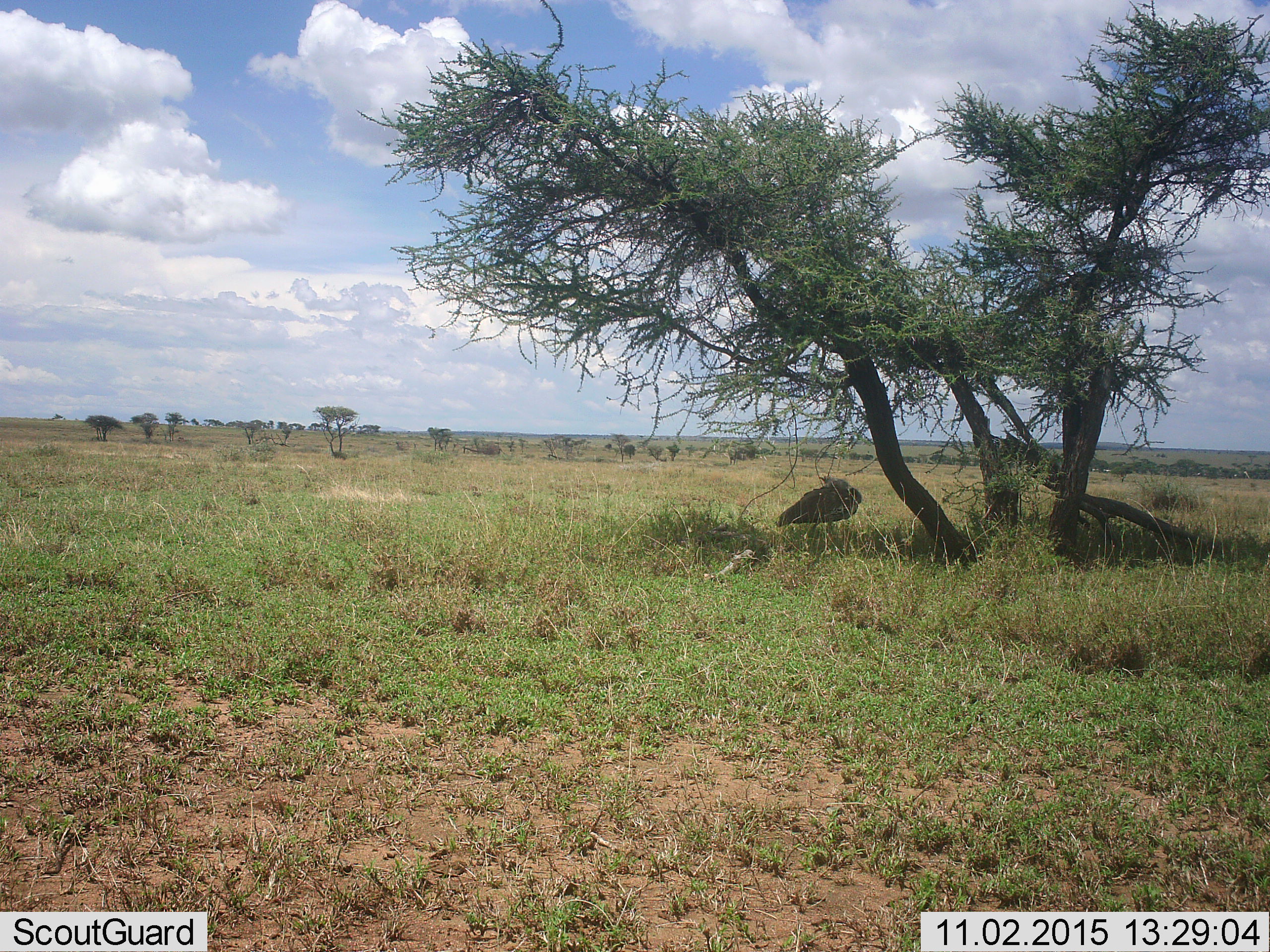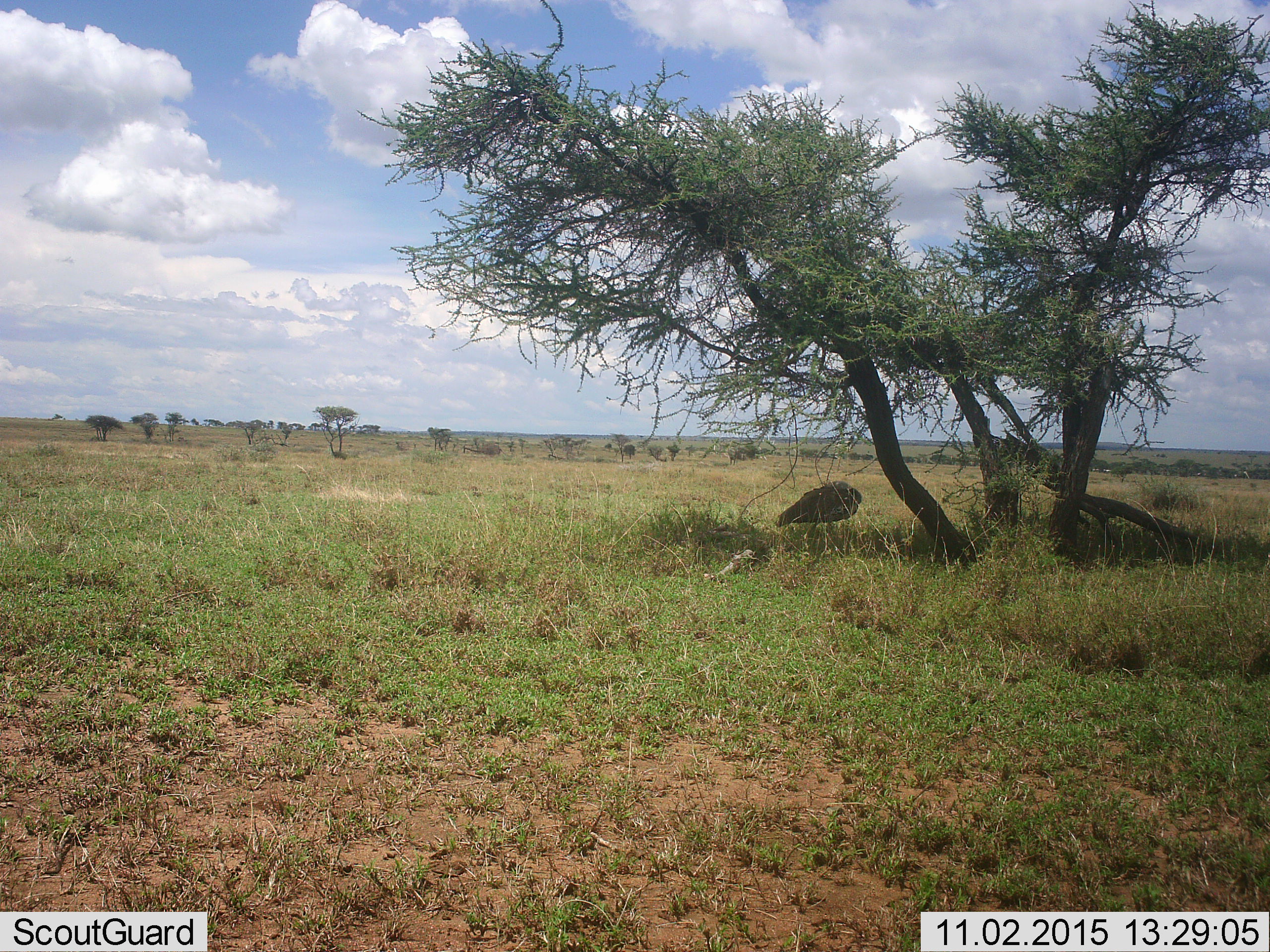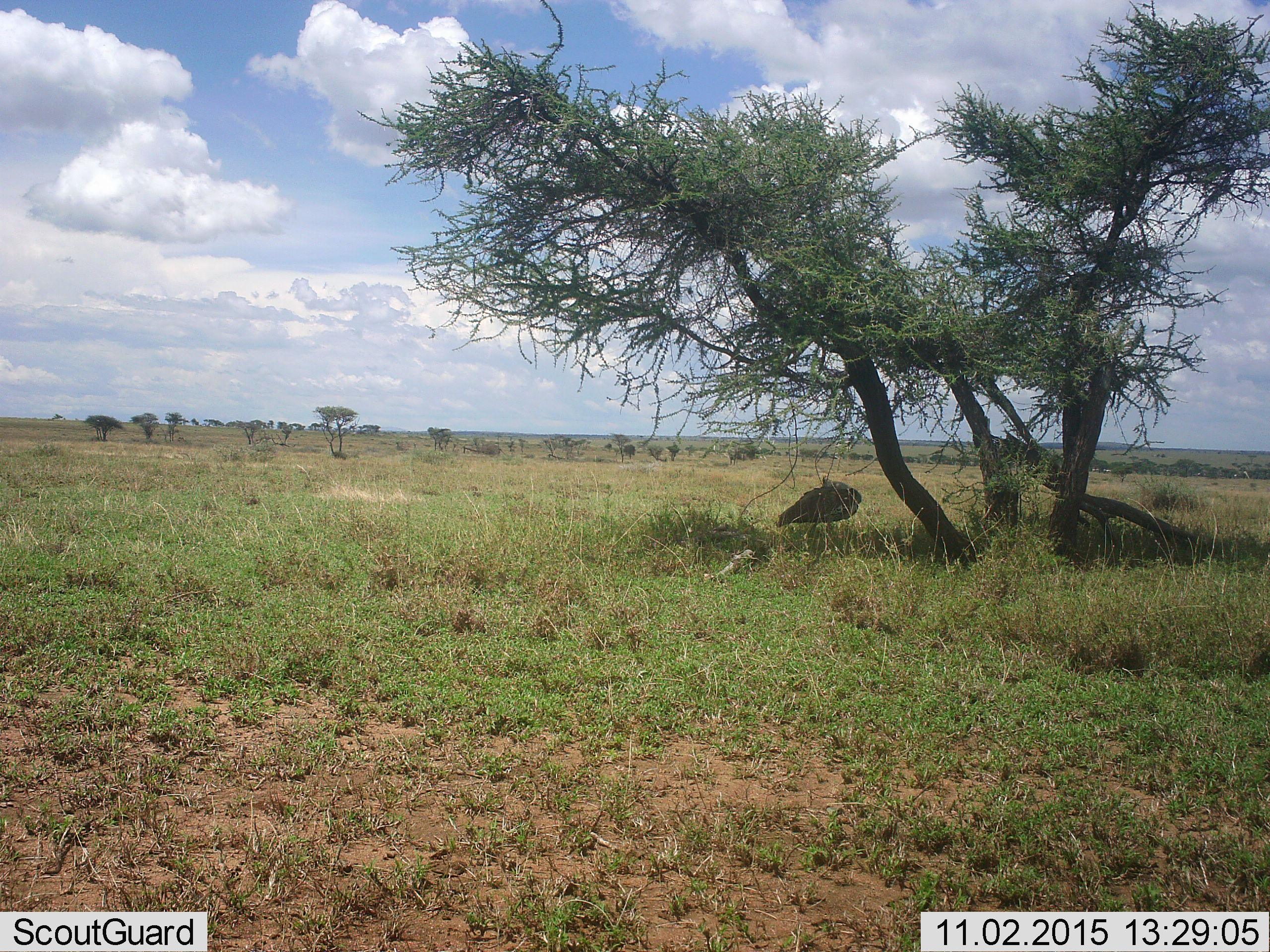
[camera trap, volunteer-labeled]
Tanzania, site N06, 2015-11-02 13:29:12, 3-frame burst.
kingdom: Animalia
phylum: Chordata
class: Aves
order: Otidiformes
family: Otididae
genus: Ardeotis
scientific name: Ardeotis kori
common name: kori bustard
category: koribustard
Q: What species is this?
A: Koribustard (kori bustard) (Ardeotis kori).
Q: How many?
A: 1.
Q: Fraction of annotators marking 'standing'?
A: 100%.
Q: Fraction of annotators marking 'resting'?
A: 0%.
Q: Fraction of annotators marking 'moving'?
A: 0%.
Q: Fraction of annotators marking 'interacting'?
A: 0%.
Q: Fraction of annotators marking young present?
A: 0%.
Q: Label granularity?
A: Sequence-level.